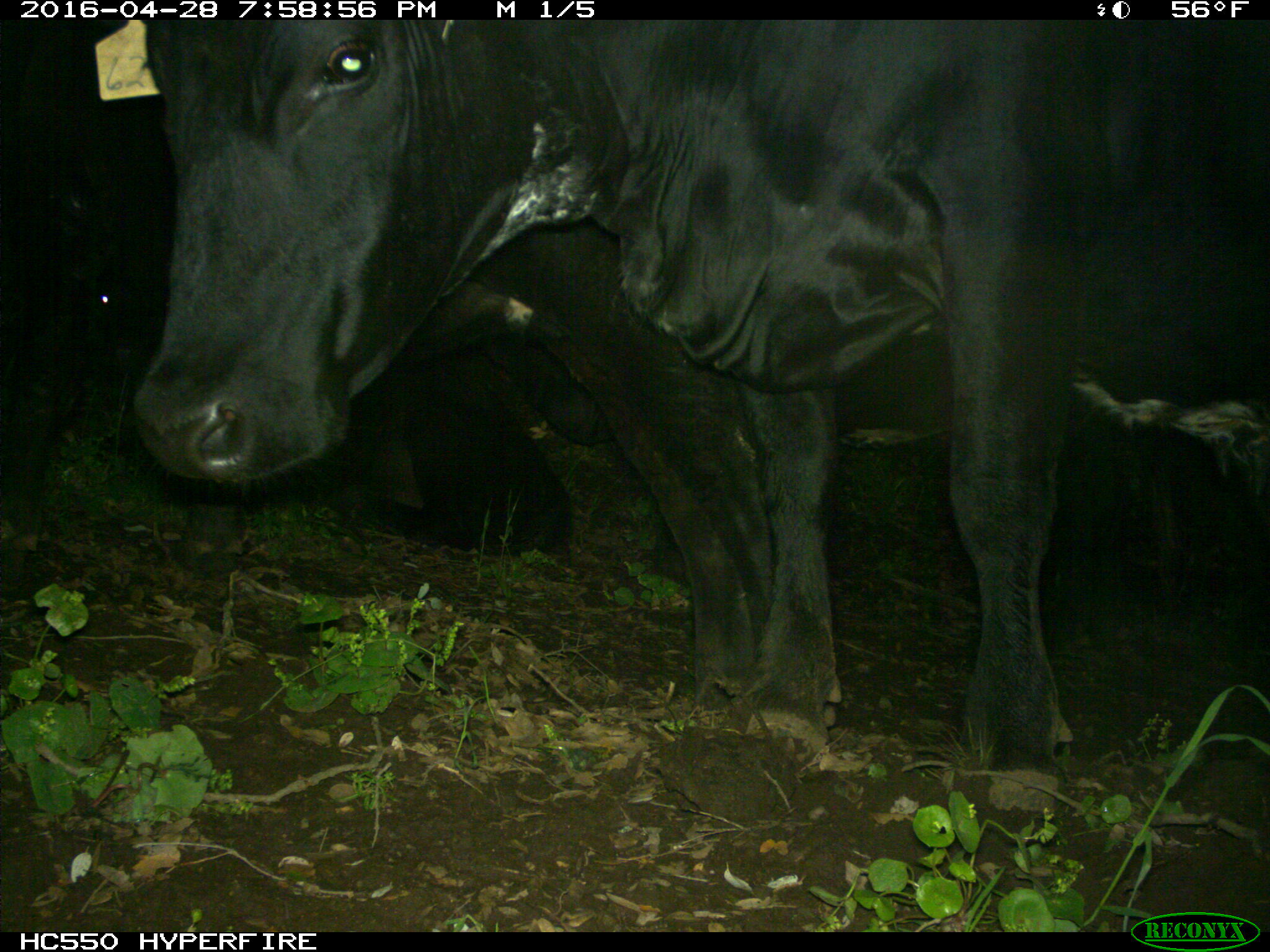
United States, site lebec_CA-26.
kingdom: Animalia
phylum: Chordata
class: Mammalia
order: Artiodactyla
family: Bovidae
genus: Bos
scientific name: Bos taurus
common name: domestic cow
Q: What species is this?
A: Bos taurus (domestic cow).